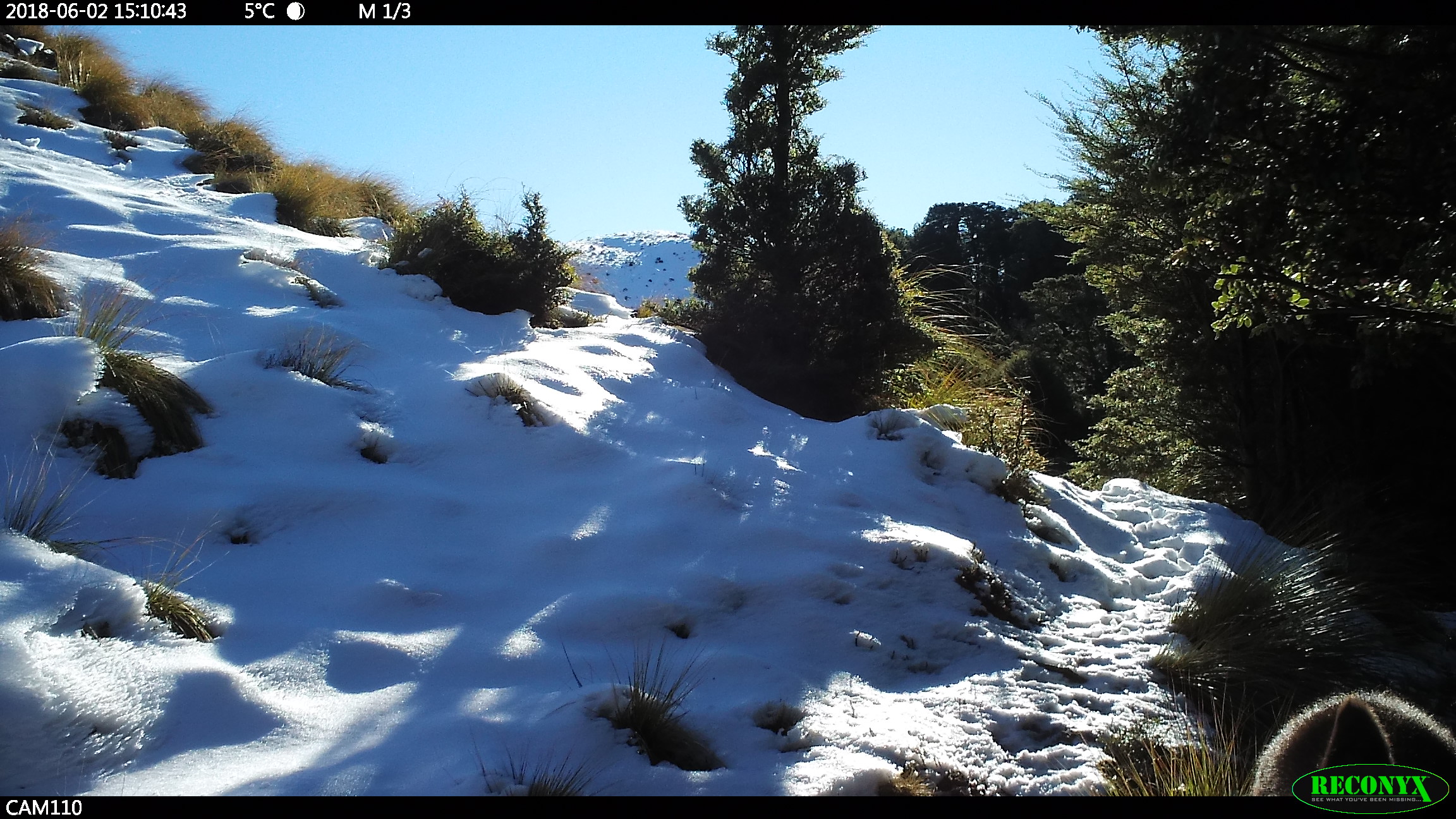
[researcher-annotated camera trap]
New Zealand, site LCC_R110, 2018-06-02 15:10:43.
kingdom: Animalia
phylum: Chordata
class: Mammalia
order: Artiodactyla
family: Cervidae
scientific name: Cervidae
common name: deer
Deer (Cervidae).